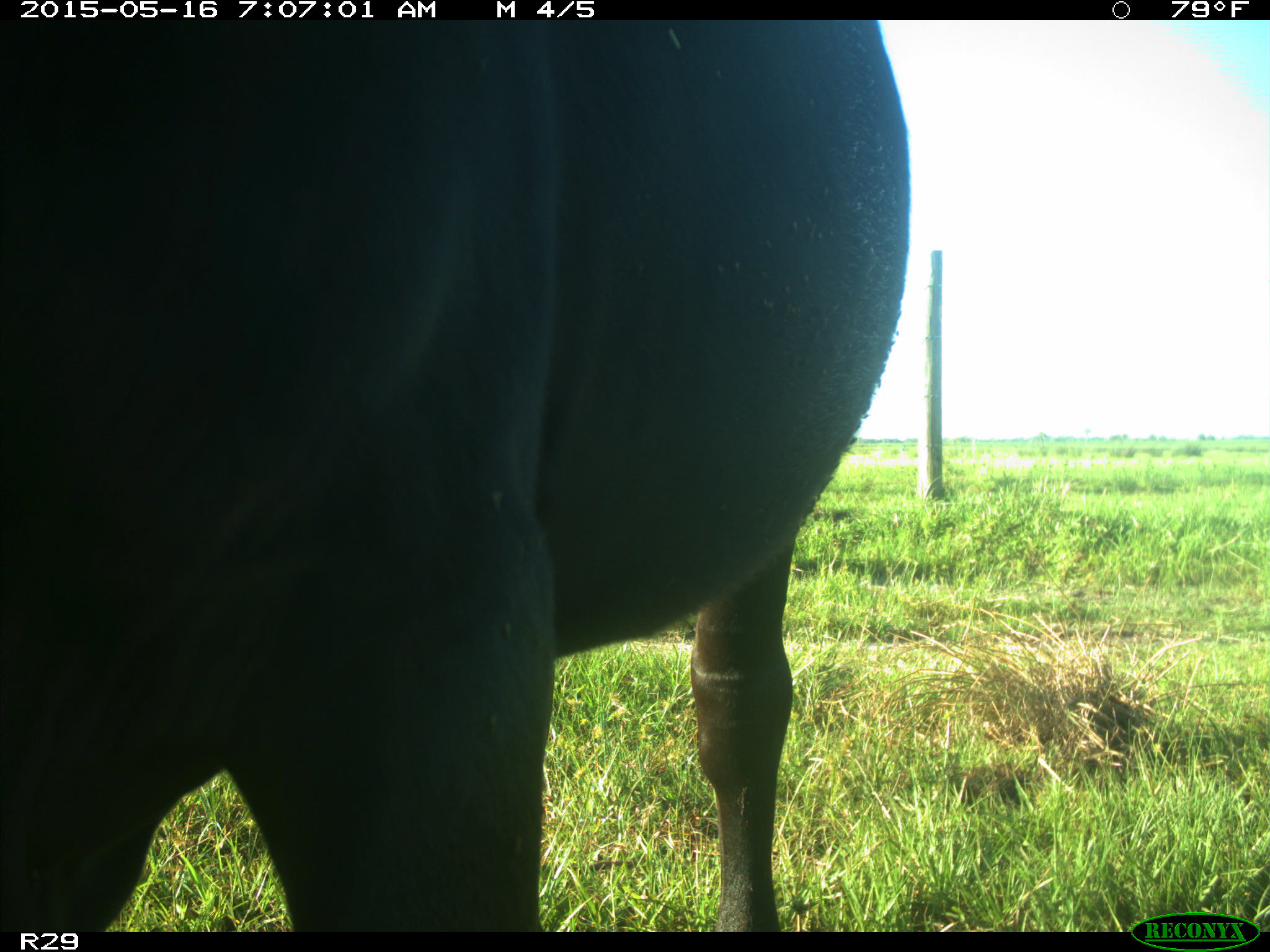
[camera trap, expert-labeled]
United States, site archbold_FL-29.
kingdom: Animalia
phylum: Chordata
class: Mammalia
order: Artiodactyla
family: Bovidae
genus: Bos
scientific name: Bos taurus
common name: domestic cow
Bos taurus (domestic cow).